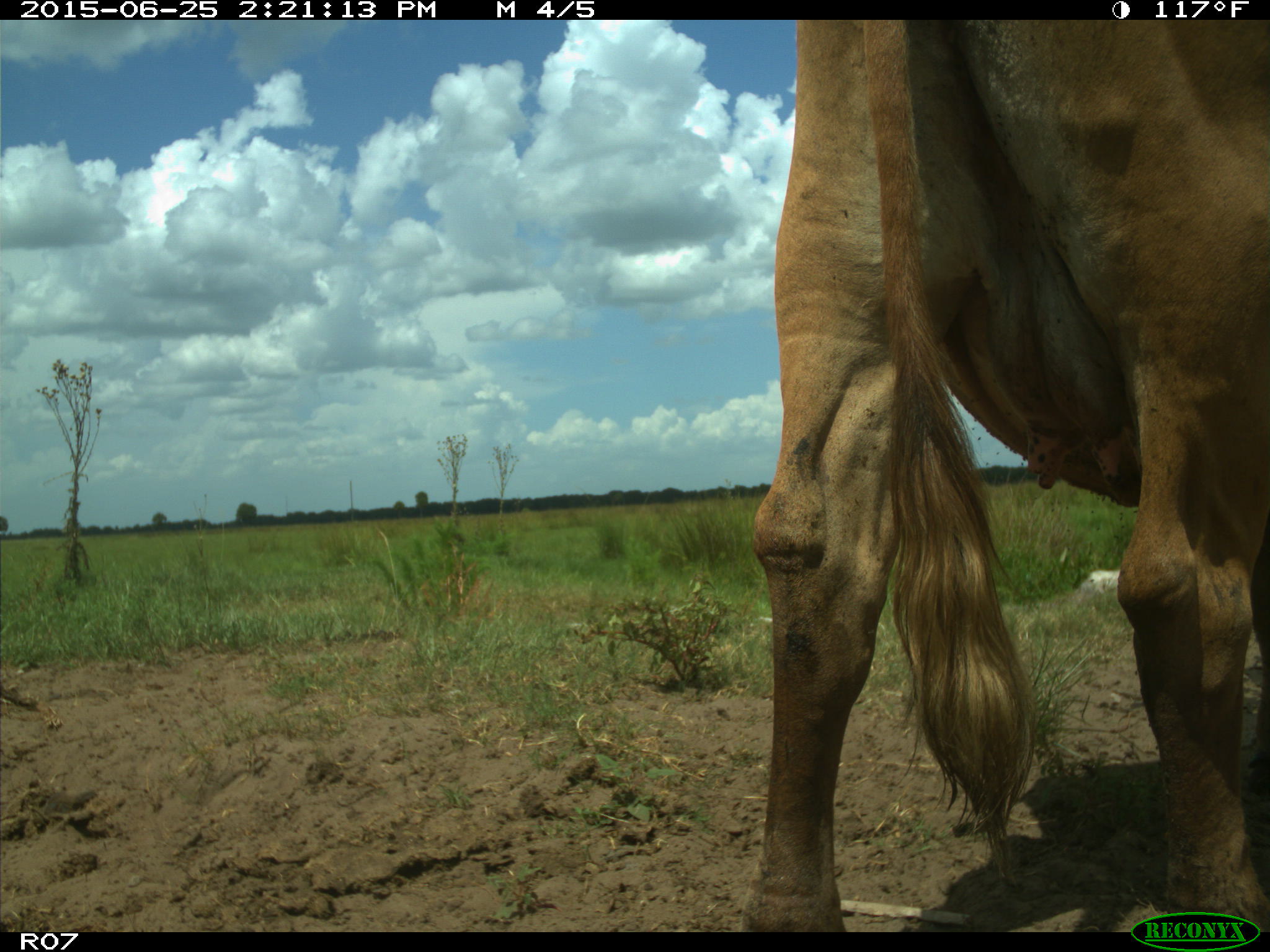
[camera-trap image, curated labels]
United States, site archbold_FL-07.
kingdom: Animalia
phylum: Chordata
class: Mammalia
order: Artiodactyla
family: Bovidae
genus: Bos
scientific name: Bos taurus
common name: domestic cow